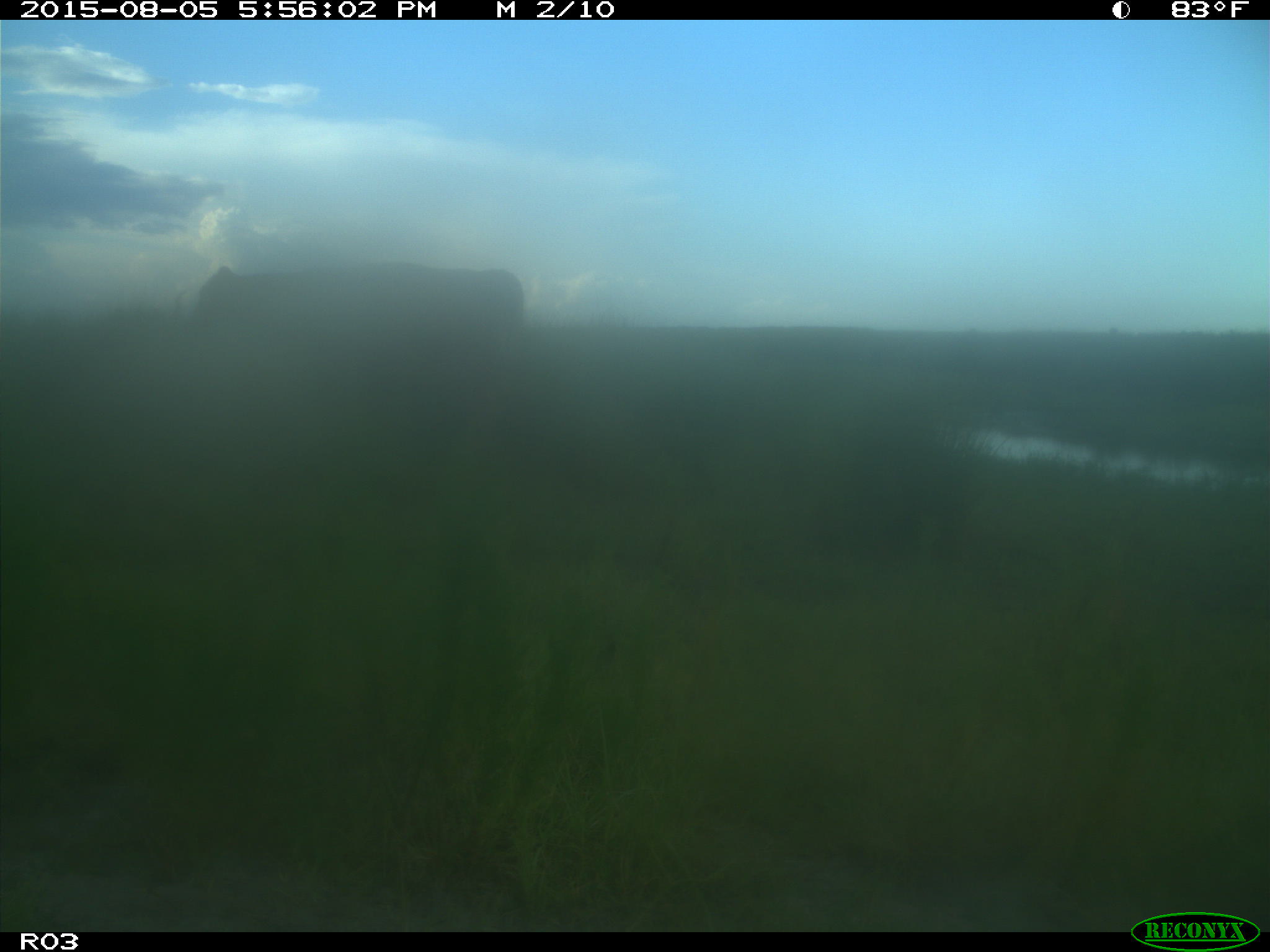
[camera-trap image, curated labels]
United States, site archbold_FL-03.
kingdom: Animalia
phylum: Chordata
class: Mammalia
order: Artiodactyla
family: Bovidae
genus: Bos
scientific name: Bos taurus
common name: domestic cow